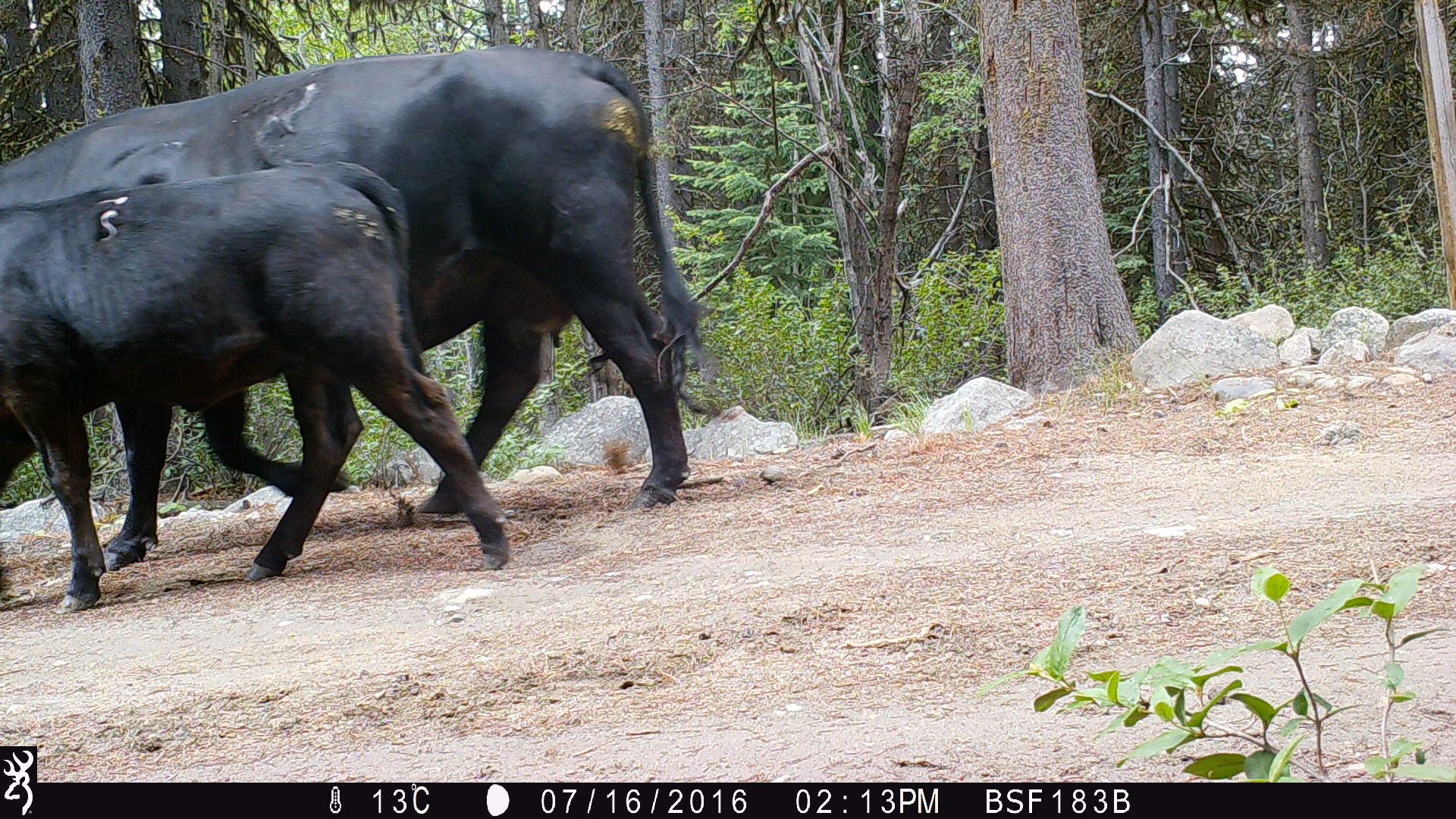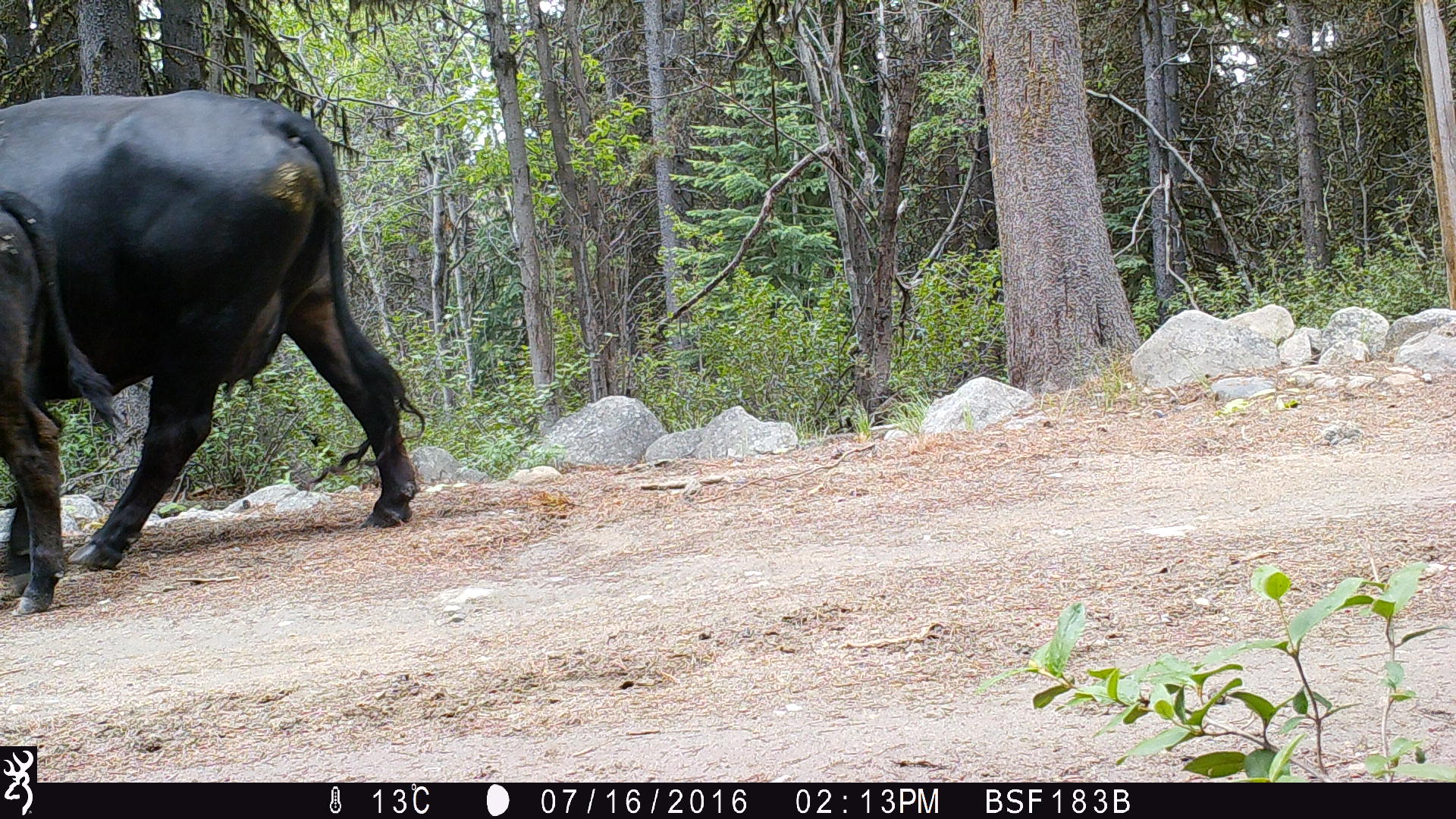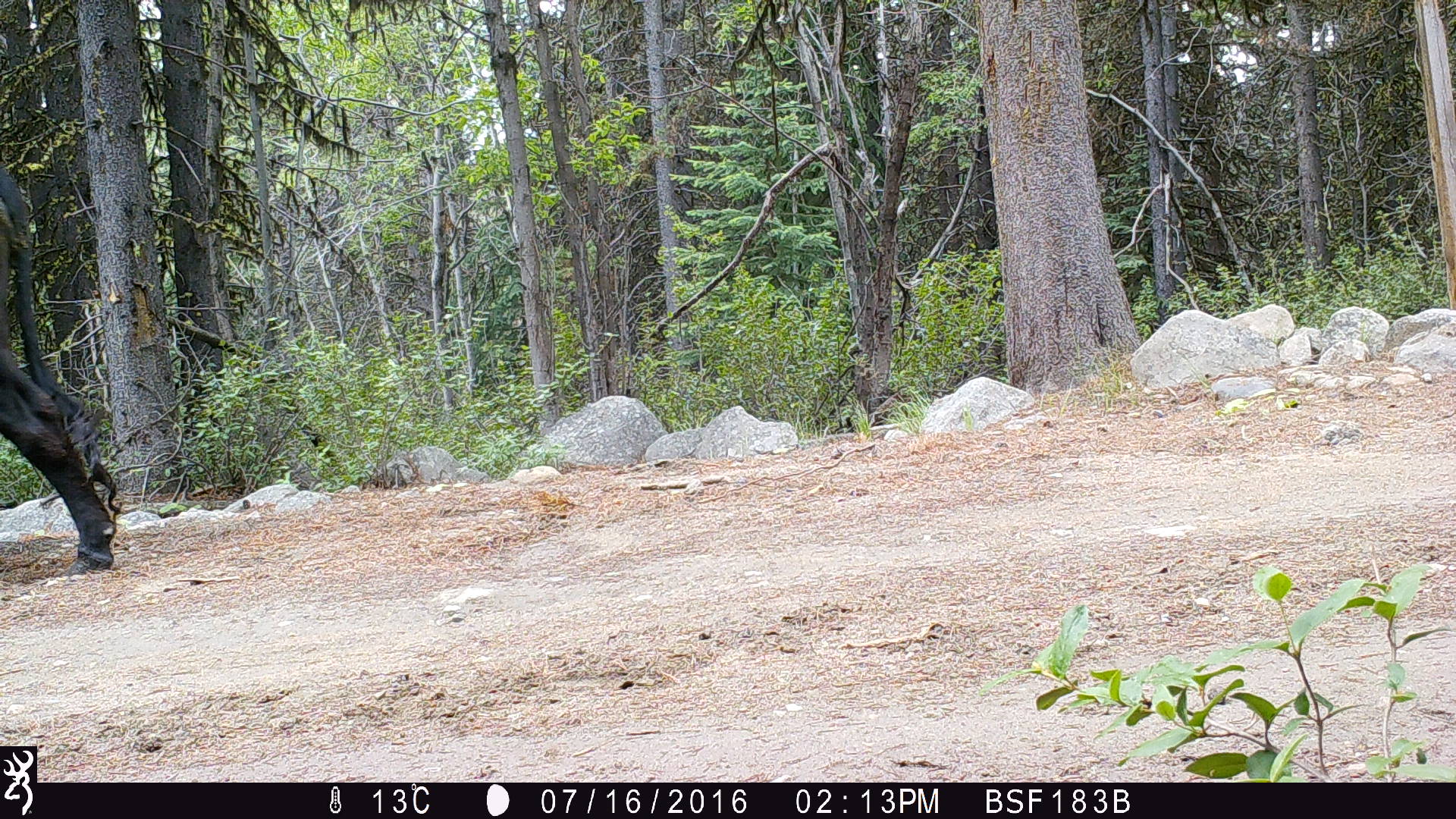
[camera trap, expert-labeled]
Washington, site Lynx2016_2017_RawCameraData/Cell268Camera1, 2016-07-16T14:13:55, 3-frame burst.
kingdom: Animalia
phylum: Chordata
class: Mammalia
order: Artiodactyla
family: Bovidae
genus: Bos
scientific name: Bos taurus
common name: domestic cattle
Domestic cattle (Bos taurus). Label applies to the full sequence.